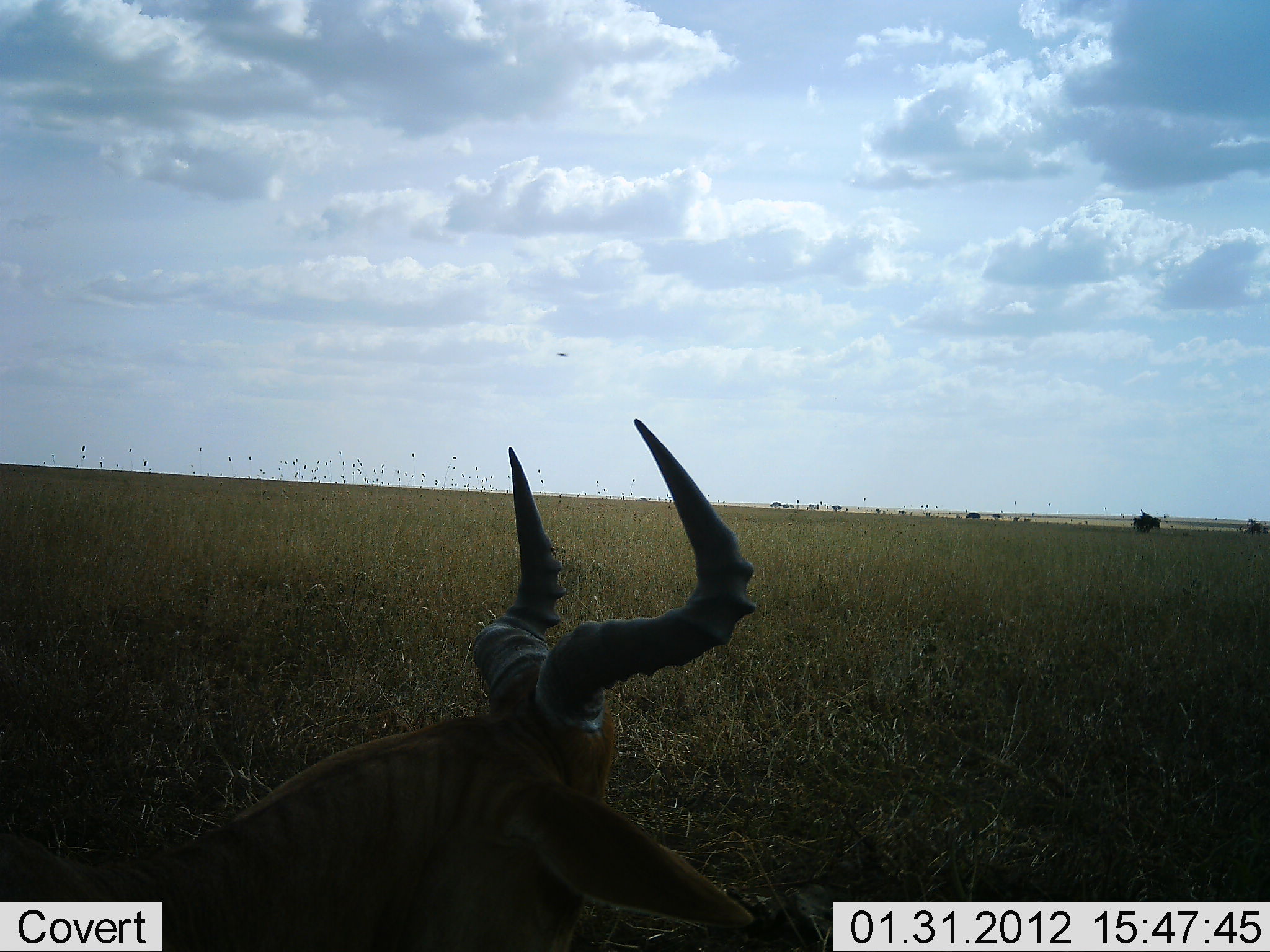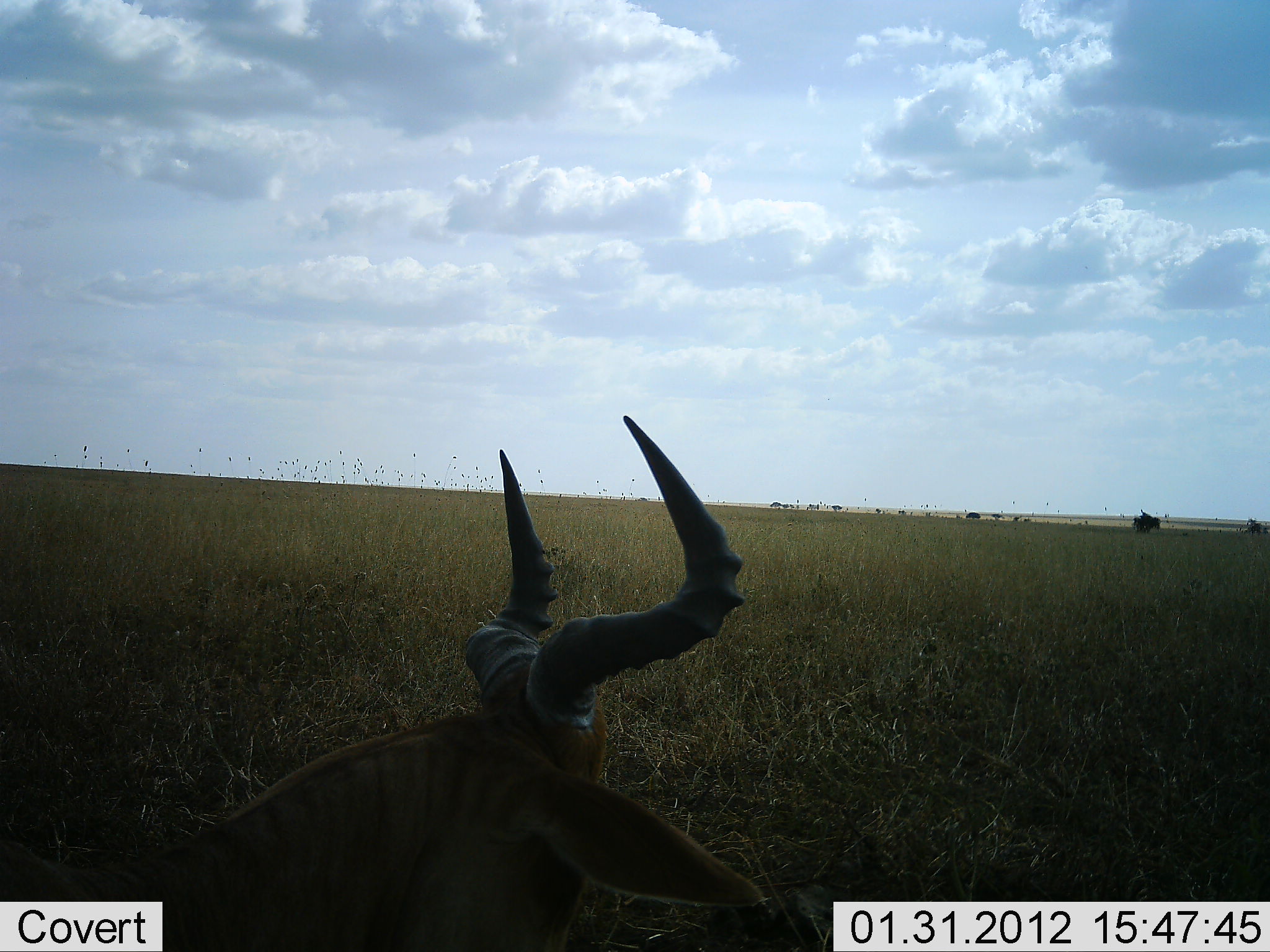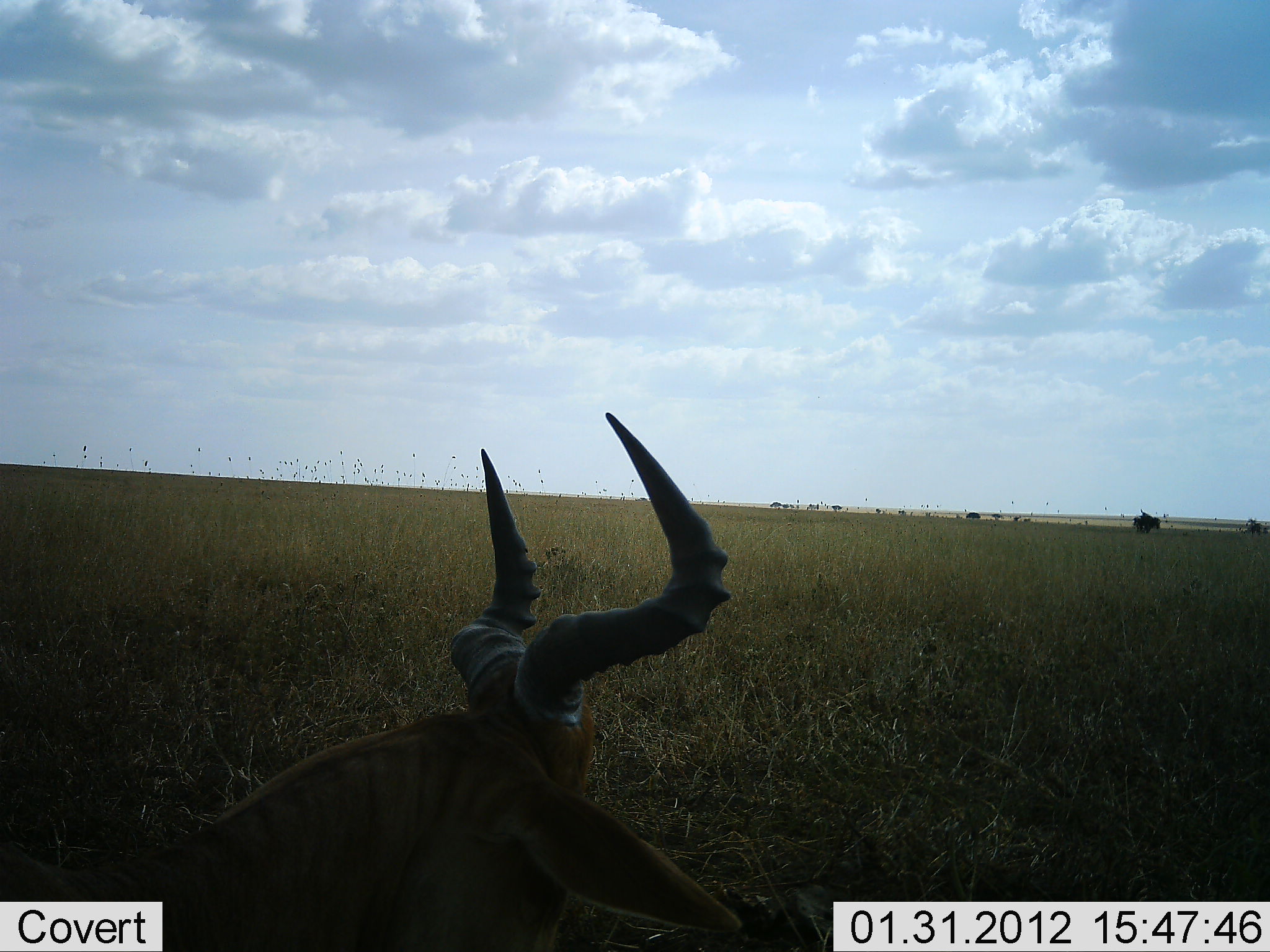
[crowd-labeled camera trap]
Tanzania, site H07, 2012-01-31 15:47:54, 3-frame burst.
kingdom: Animalia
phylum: Chordata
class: Mammalia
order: Artiodactyla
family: Bovidae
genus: Alcelaphus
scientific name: Alcelaphus buselaphus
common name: hartebeest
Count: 1.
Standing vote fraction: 27%.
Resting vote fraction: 64%.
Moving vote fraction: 9%.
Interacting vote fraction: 0%.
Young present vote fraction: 0%.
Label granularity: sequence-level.